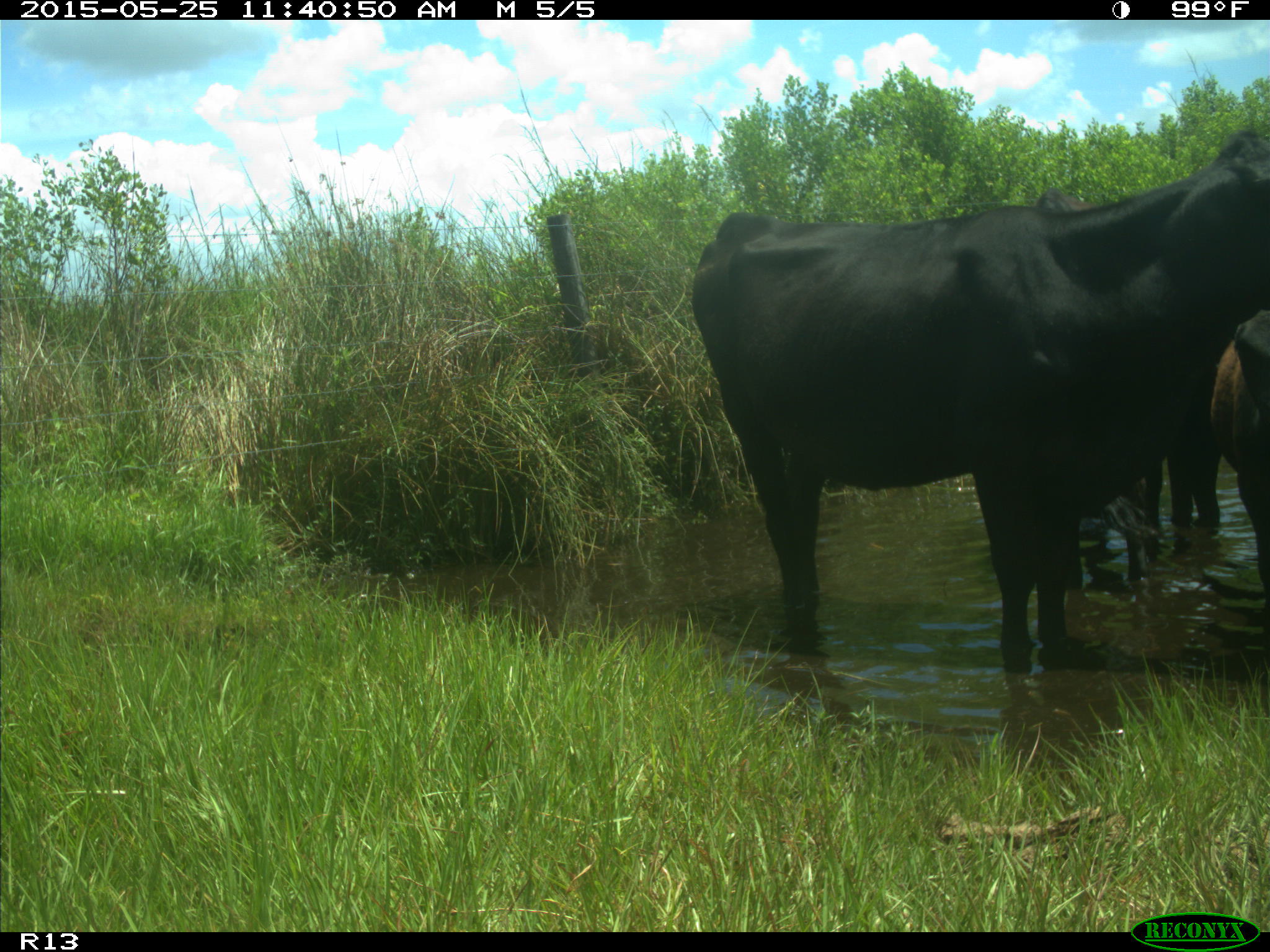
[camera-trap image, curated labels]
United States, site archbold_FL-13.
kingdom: Animalia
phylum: Chordata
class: Mammalia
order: Artiodactyla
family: Bovidae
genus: Bos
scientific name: Bos taurus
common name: domestic cow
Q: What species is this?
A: Bos taurus (domestic cow).